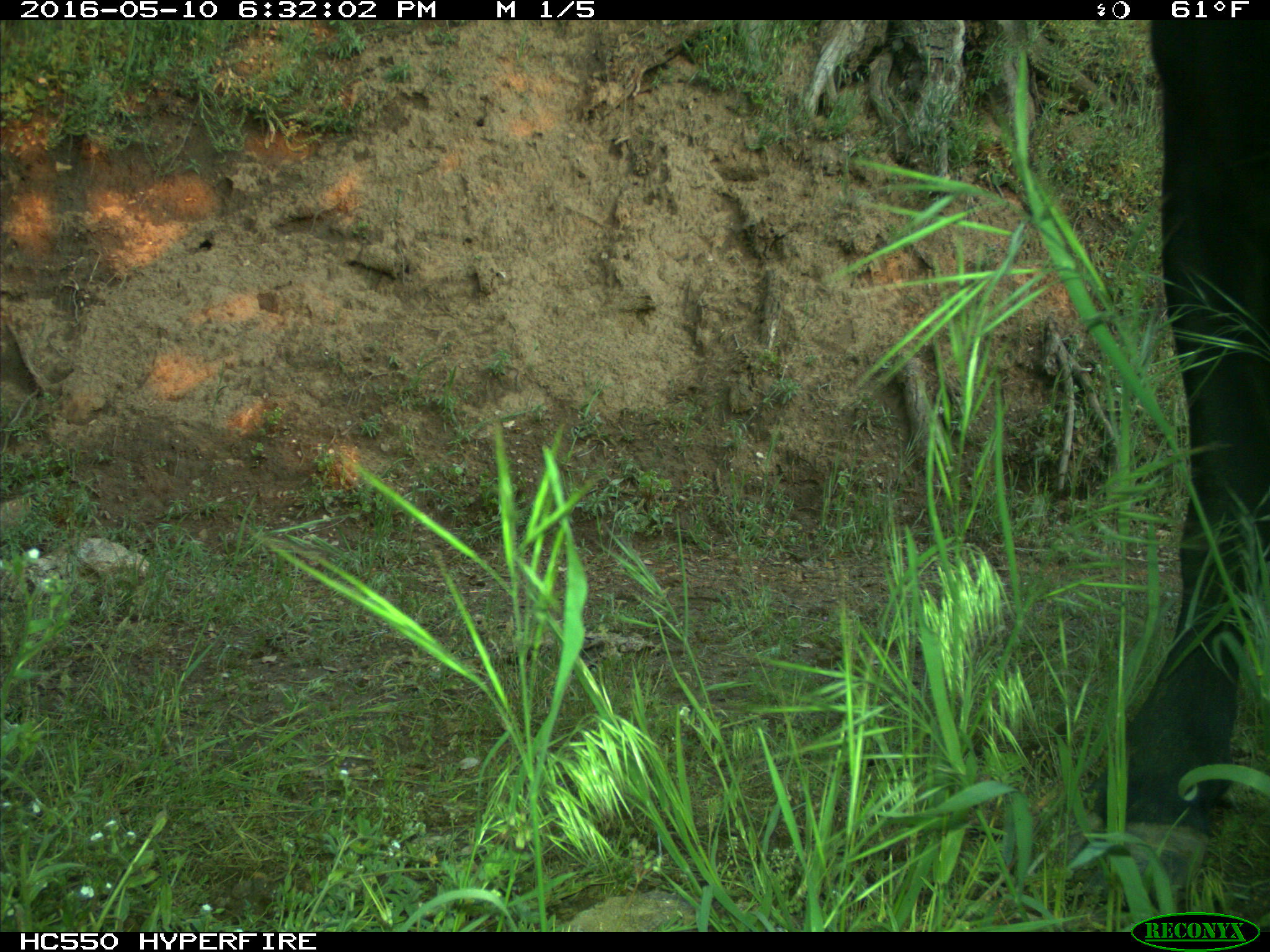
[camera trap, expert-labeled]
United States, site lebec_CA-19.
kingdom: Animalia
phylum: Chordata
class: Mammalia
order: Artiodactyla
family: Bovidae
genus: Bos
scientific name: Bos taurus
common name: domestic cow